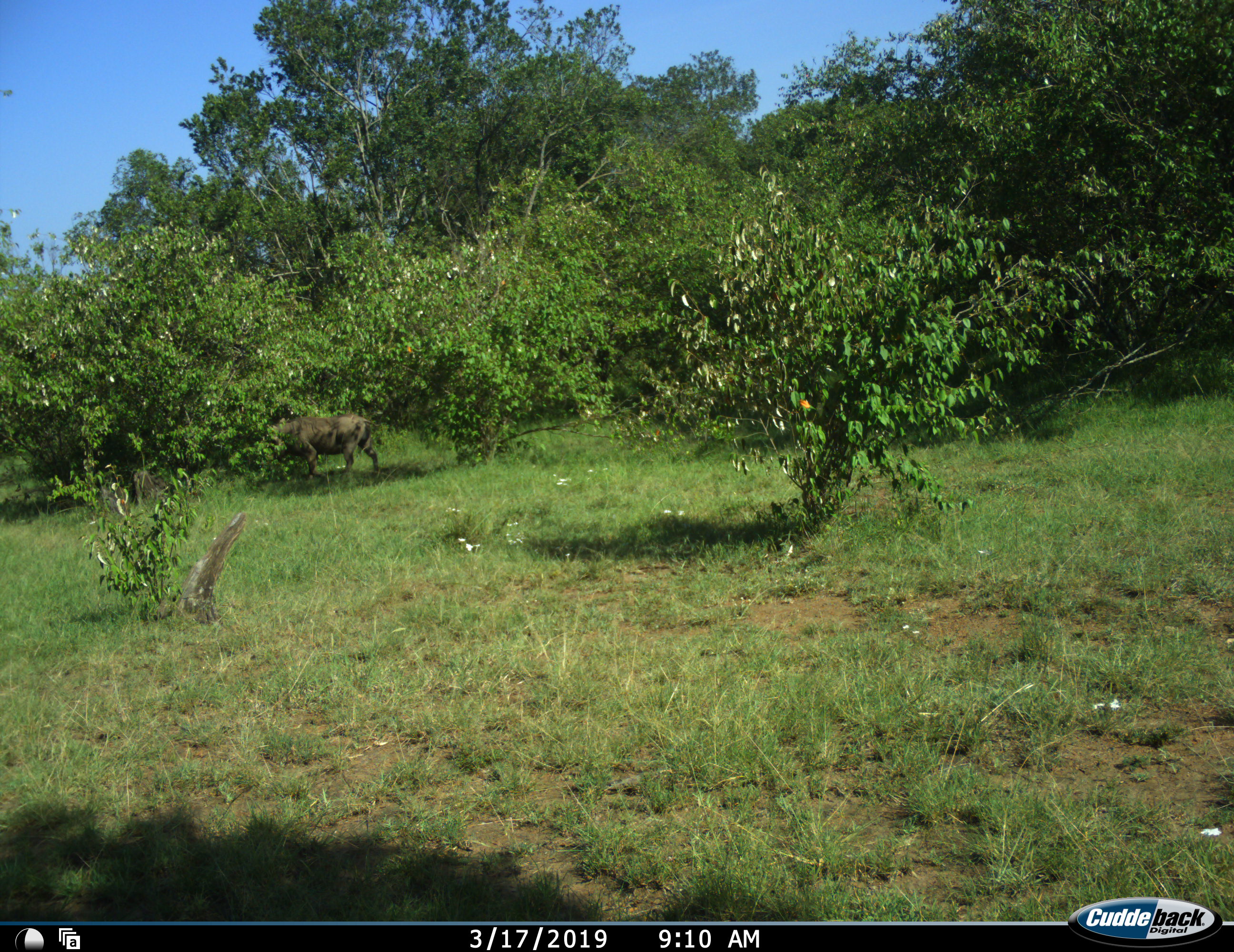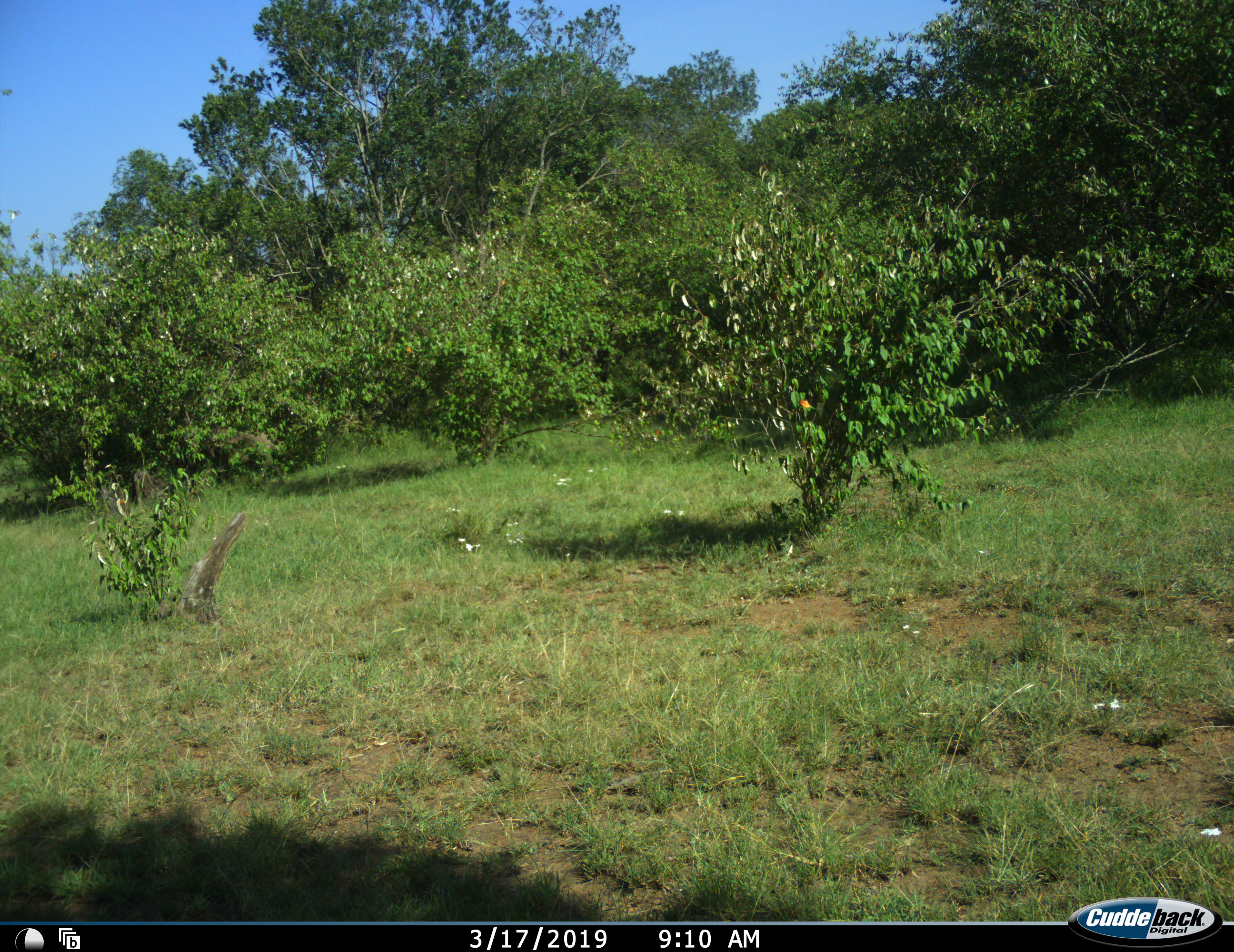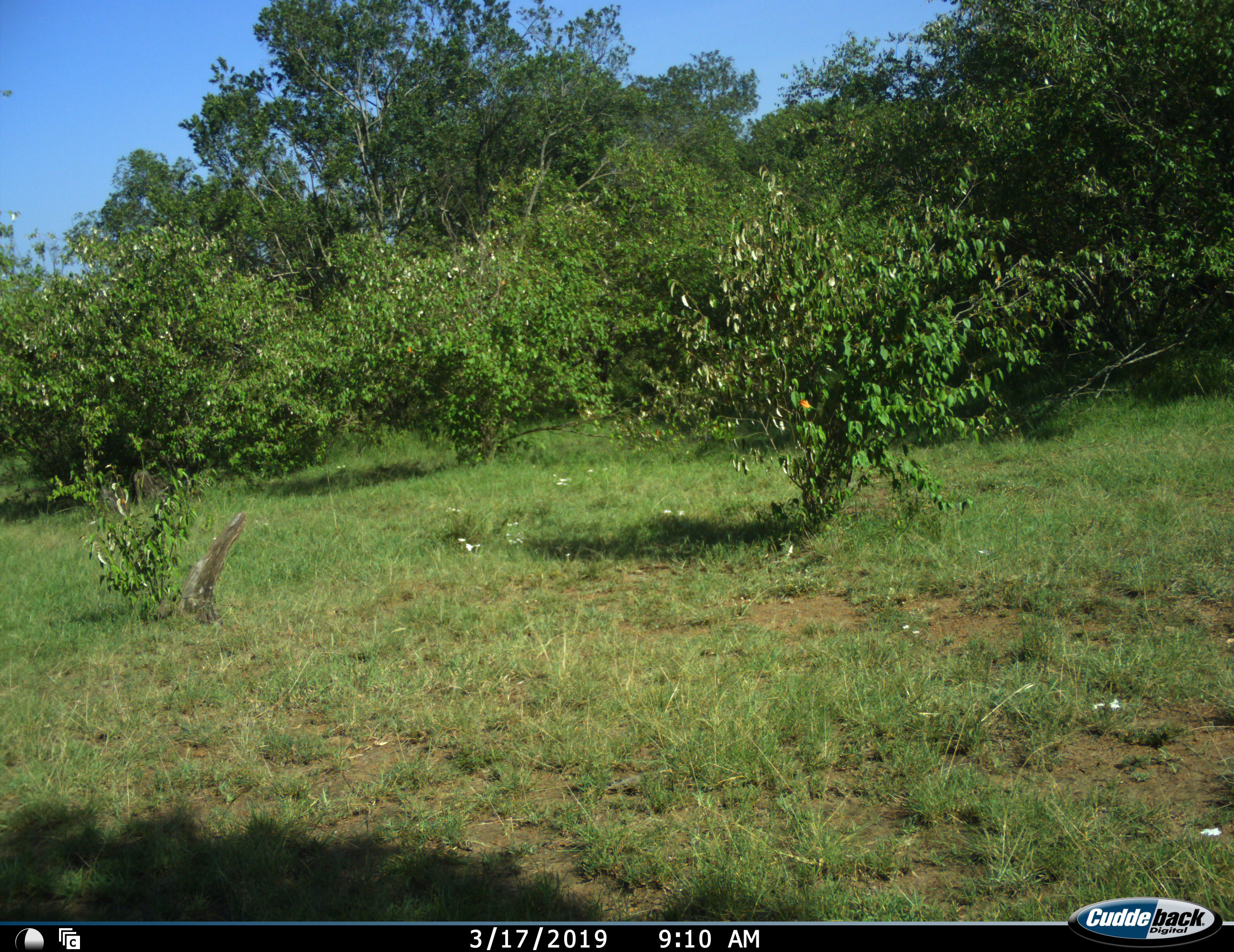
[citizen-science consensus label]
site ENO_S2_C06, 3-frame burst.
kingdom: Animalia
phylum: Chordata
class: Mammalia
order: Artiodactyla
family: Suidae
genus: Phacochoerus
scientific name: Phacochoerus africanus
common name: warthog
Warthog (Phacochoerus africanus), count 1. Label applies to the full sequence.